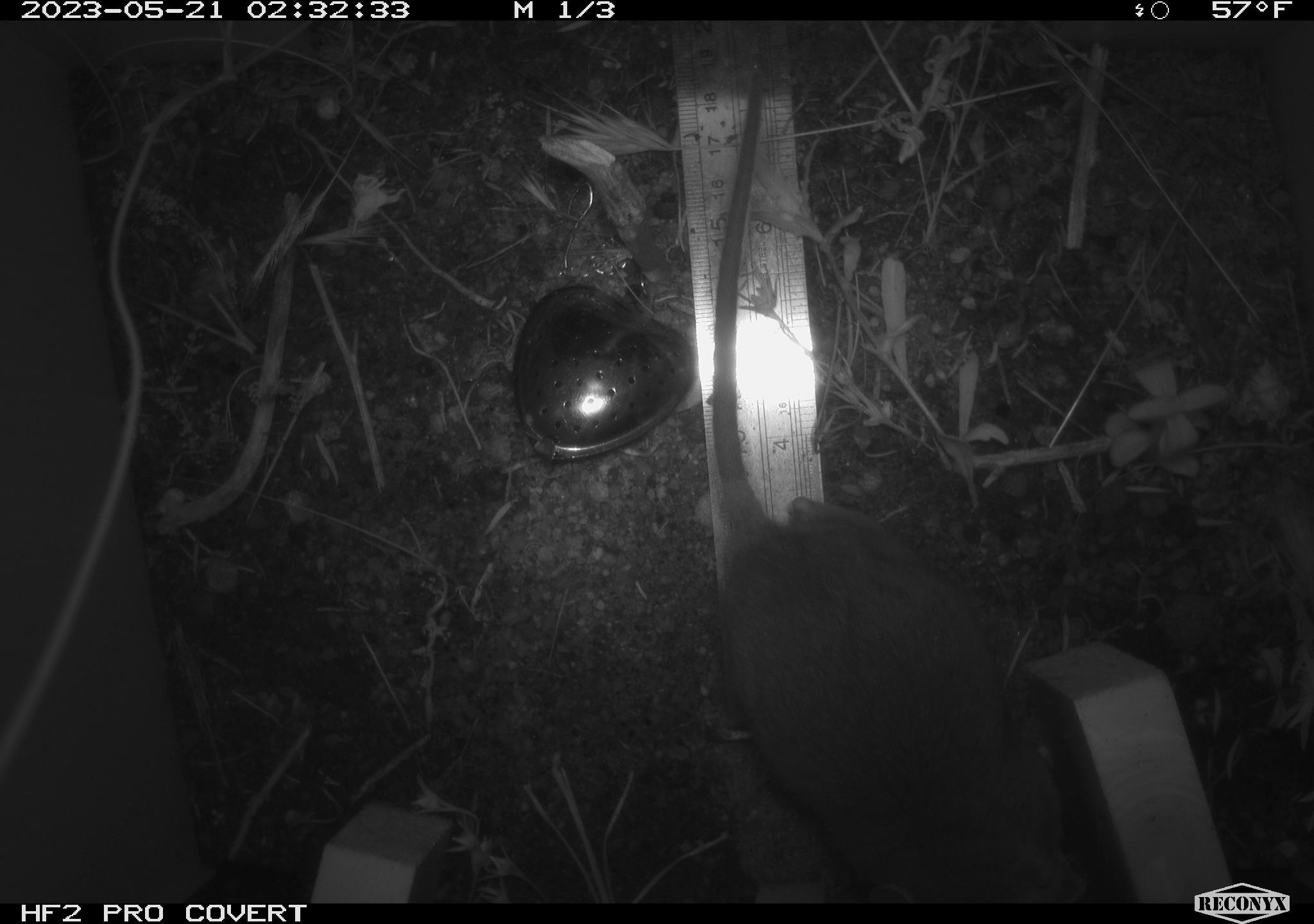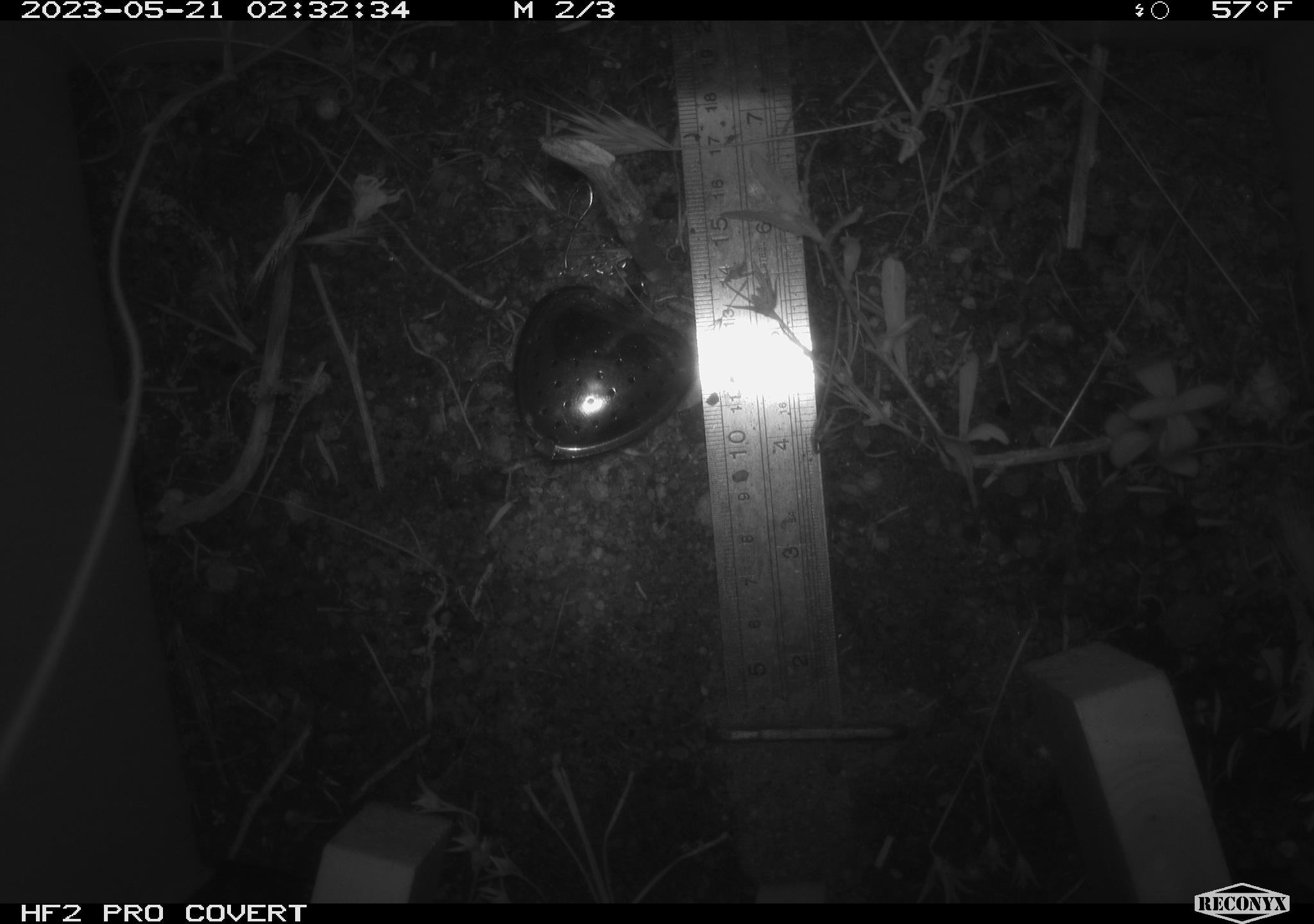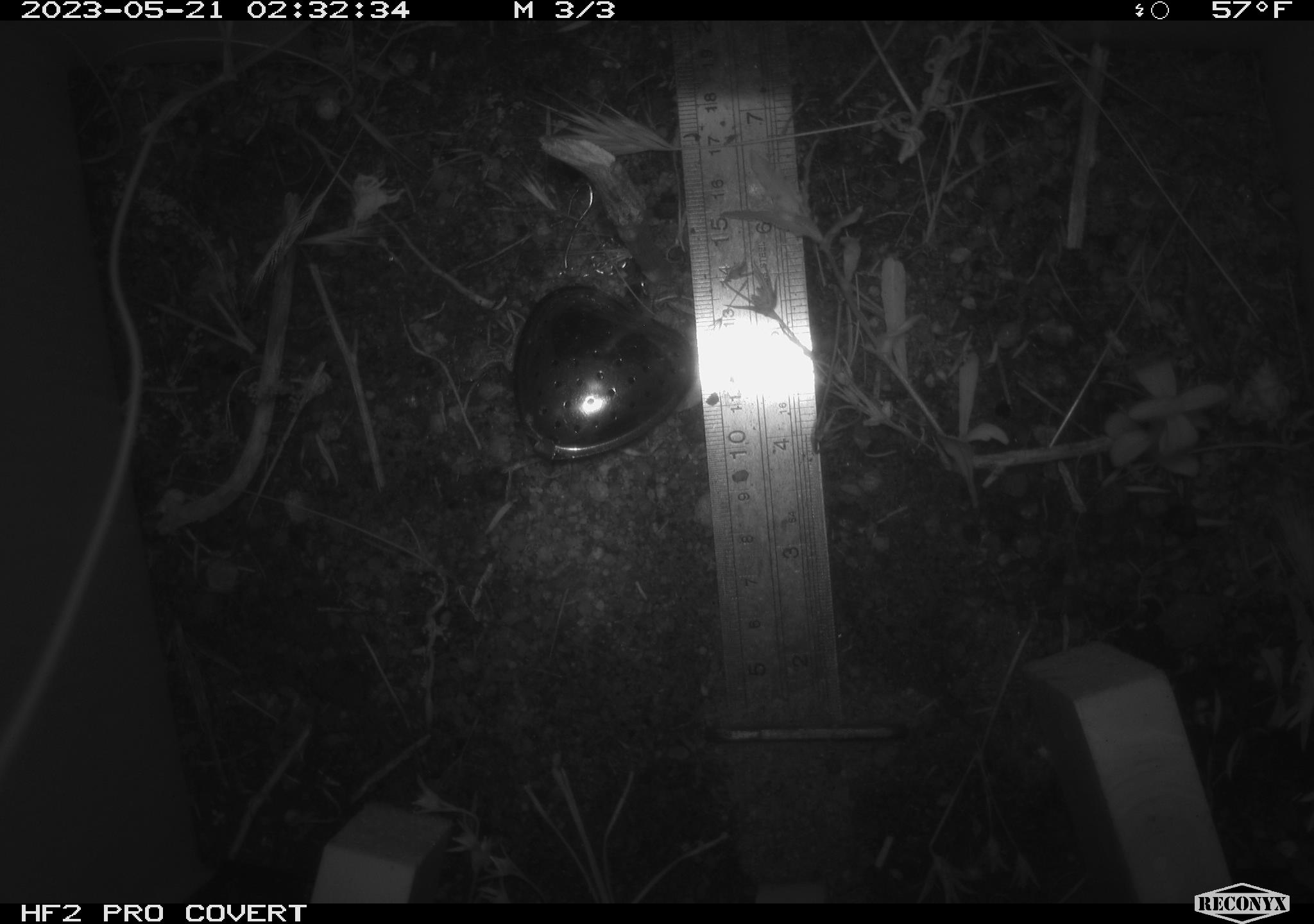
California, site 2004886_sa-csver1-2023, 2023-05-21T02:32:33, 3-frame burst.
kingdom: Animalia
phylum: Chordata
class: Mammalia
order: Rodentia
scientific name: Rodentia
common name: mouse species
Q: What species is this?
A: Mouse species (Rodentia).